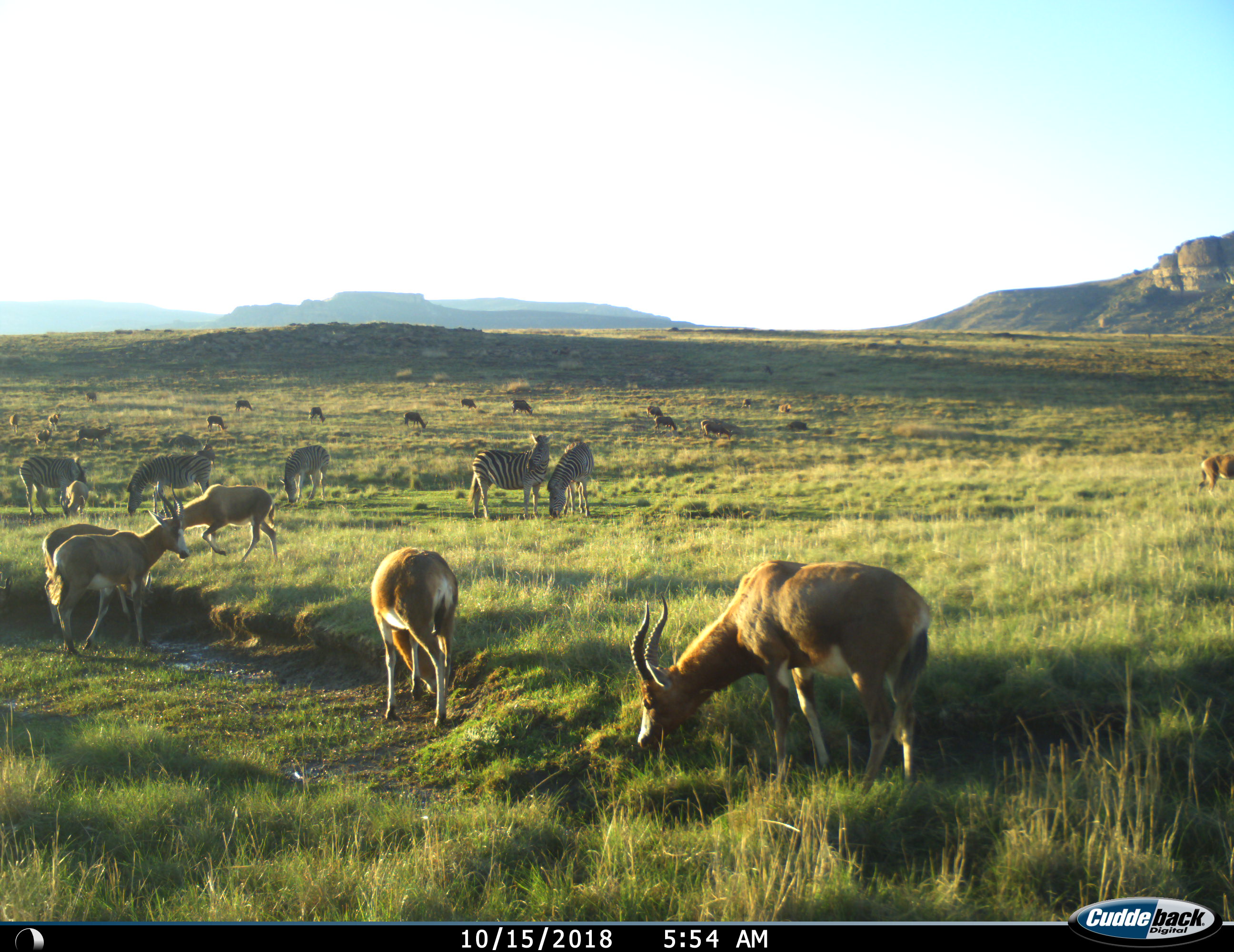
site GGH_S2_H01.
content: unidentified animal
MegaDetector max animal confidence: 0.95